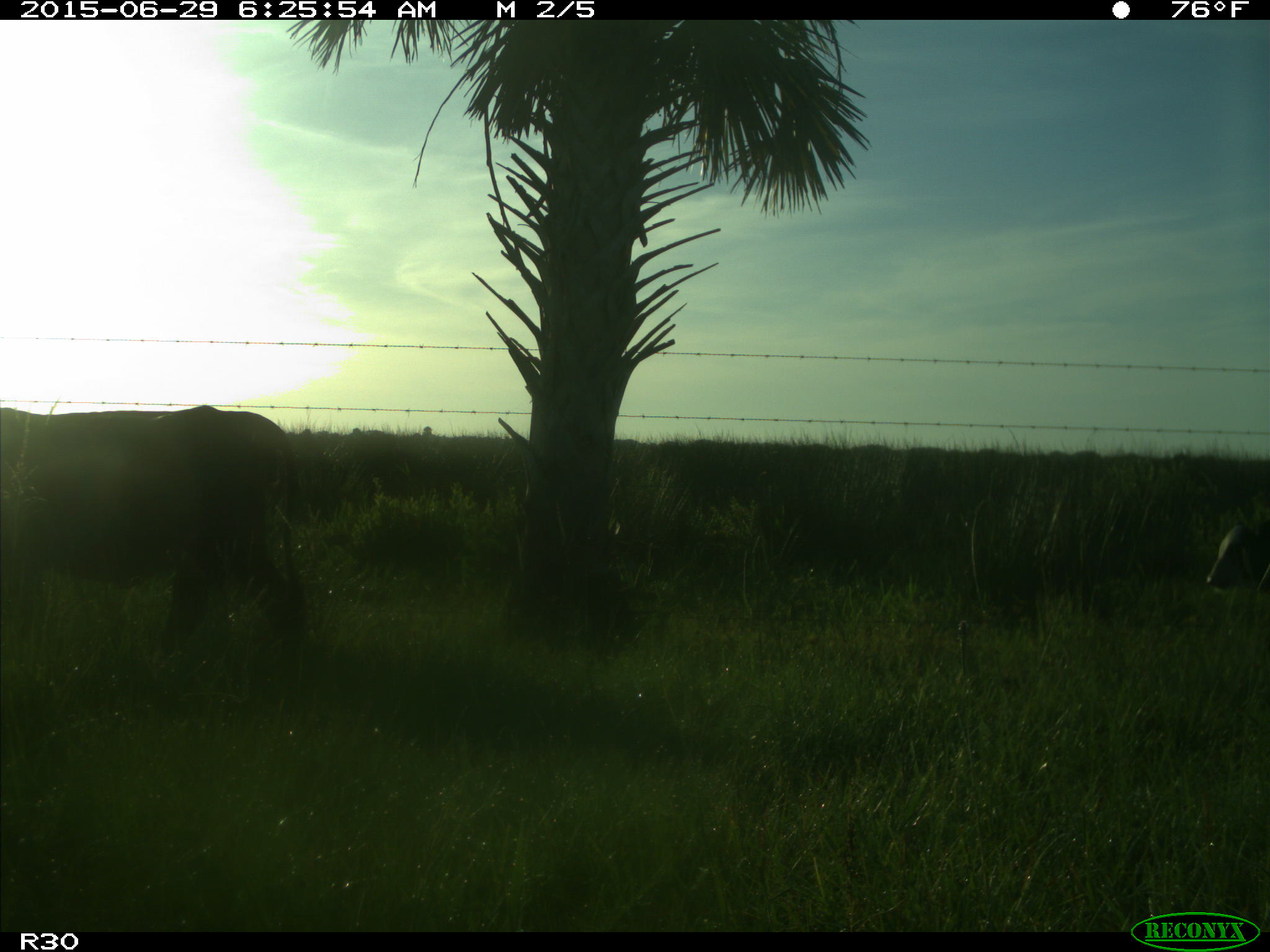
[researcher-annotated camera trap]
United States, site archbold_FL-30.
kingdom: Animalia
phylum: Chordata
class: Mammalia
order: Artiodactyla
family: Bovidae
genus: Bos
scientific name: Bos taurus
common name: domestic cow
Bos taurus (domestic cow).